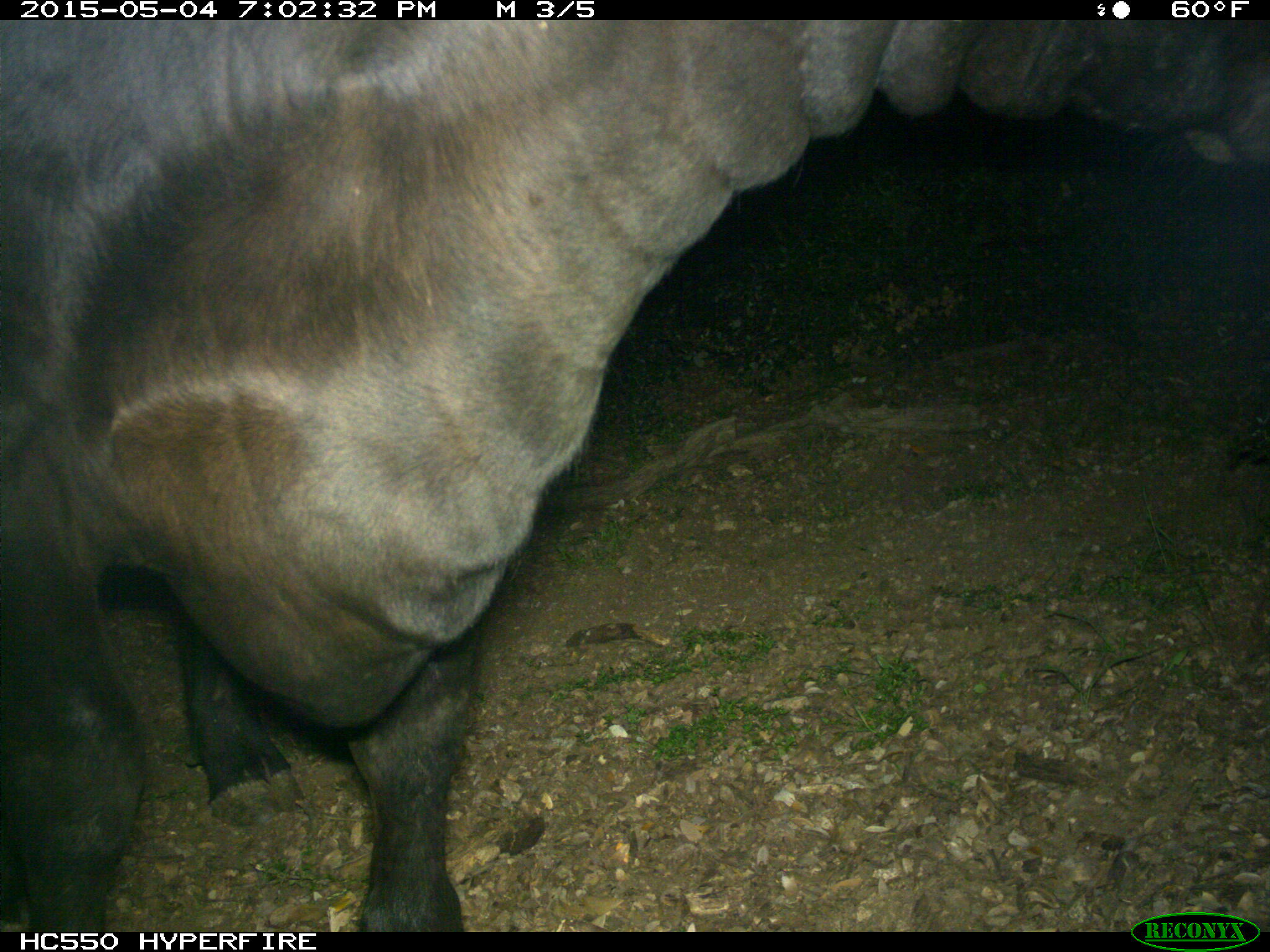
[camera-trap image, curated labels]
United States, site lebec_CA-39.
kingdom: Animalia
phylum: Chordata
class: Mammalia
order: Artiodactyla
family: Bovidae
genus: Bos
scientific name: Bos taurus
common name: domestic cow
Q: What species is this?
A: Bos taurus (domestic cow).